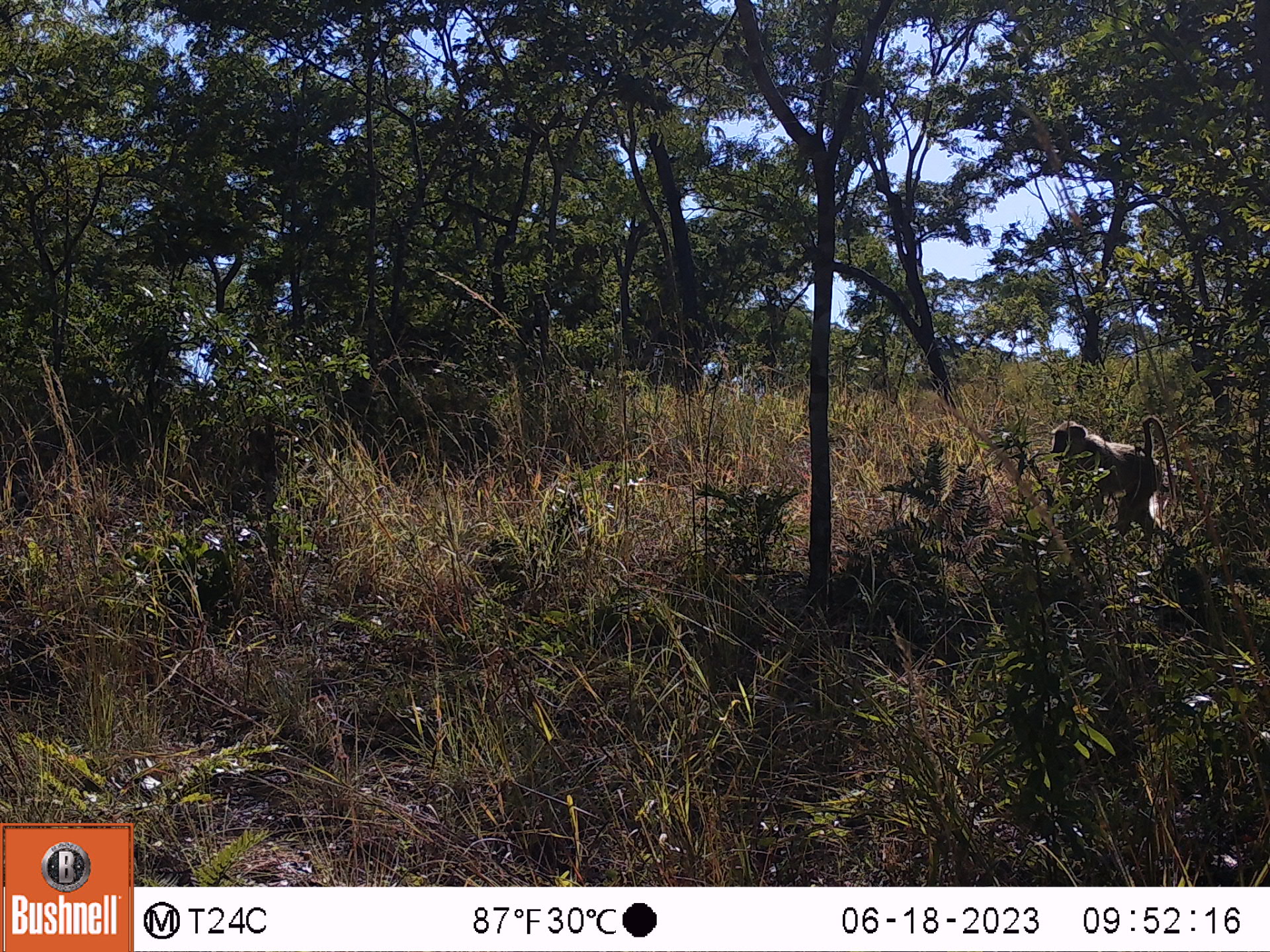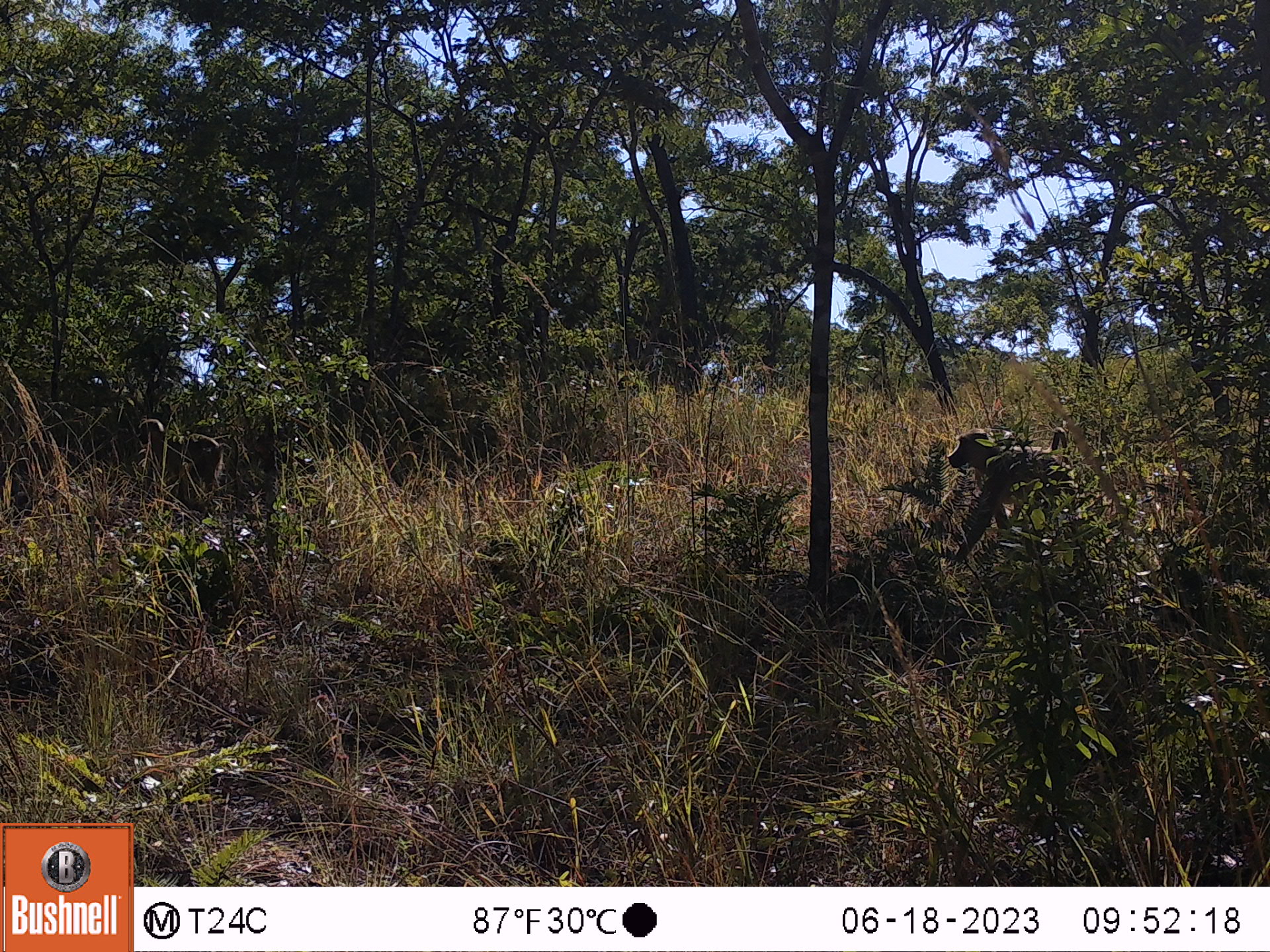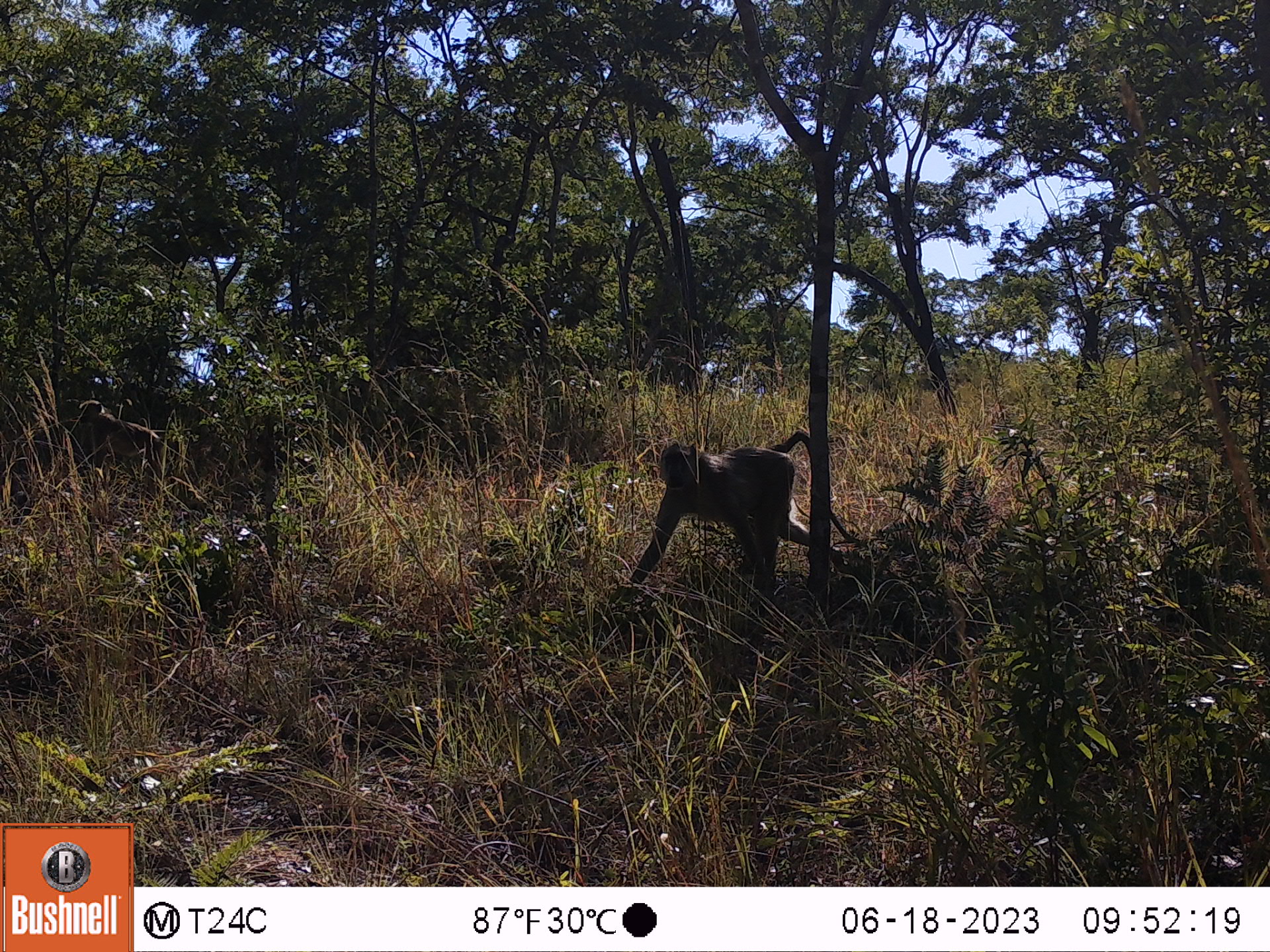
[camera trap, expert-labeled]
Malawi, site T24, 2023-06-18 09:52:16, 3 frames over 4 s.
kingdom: Animalia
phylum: Chordata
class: Mammalia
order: Primates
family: Cercopithecidae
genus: Papio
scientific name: Papio cynocephalus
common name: yellow baboon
Yellow baboon (Papio cynocephalus), count 1.